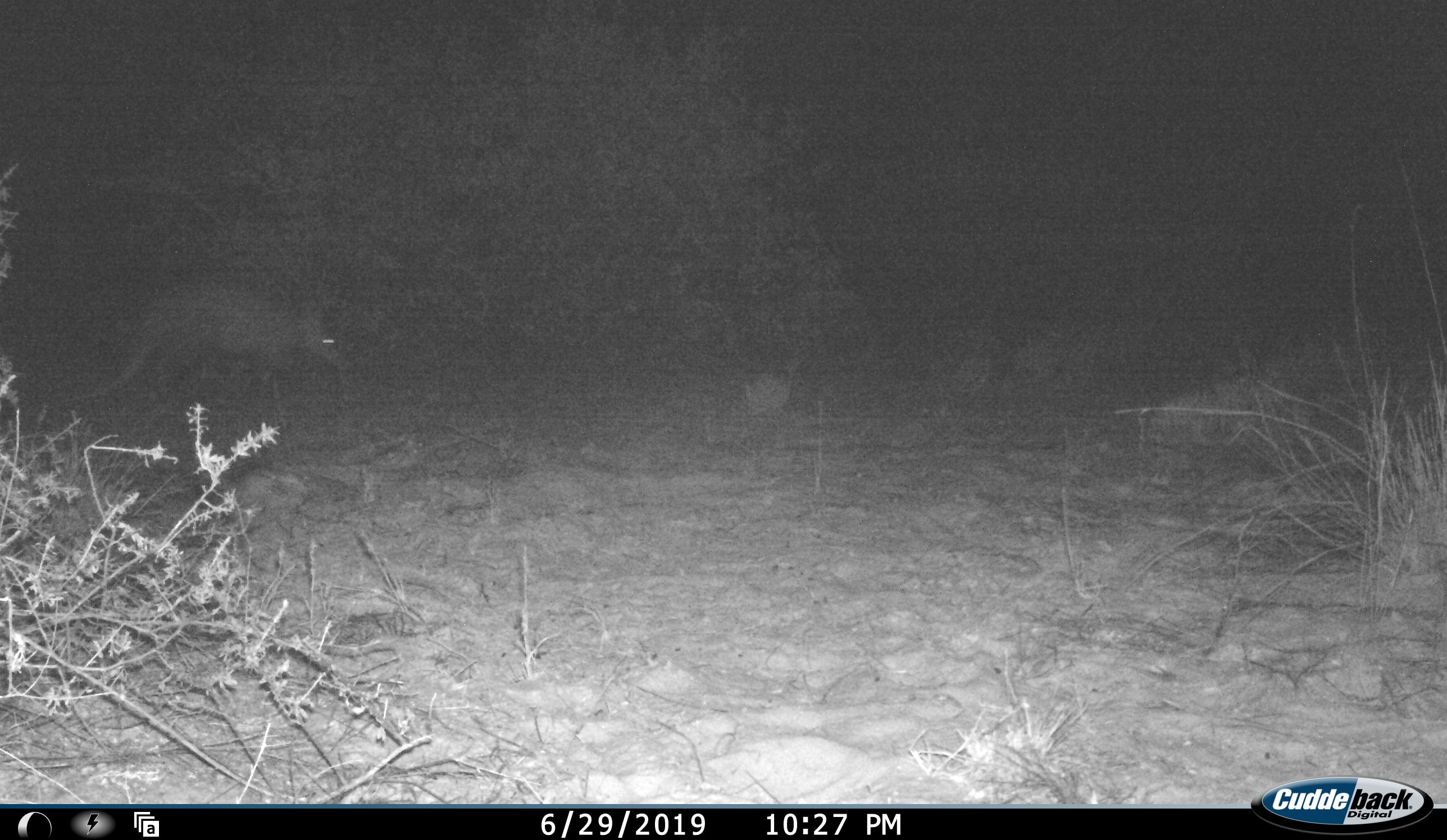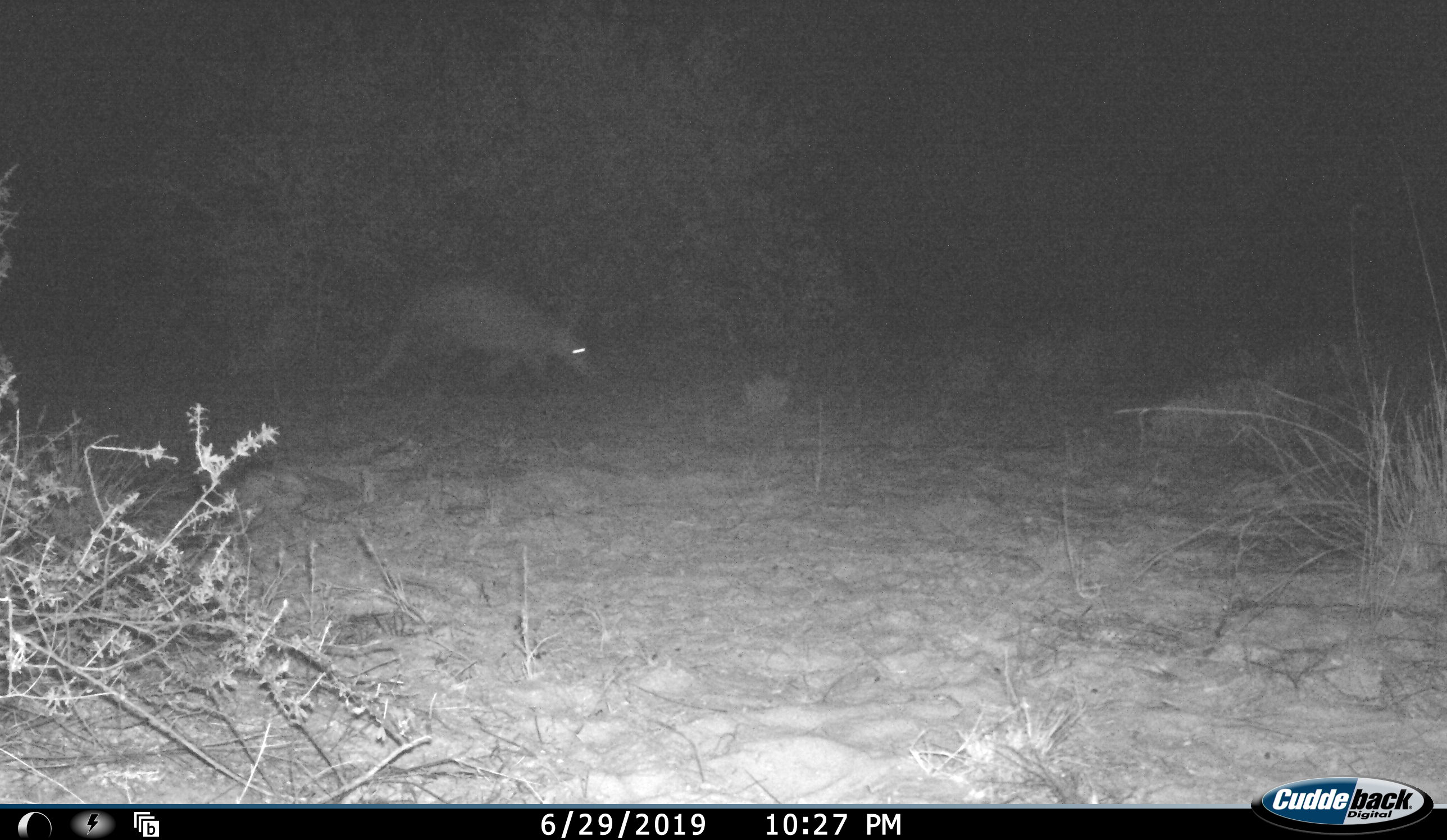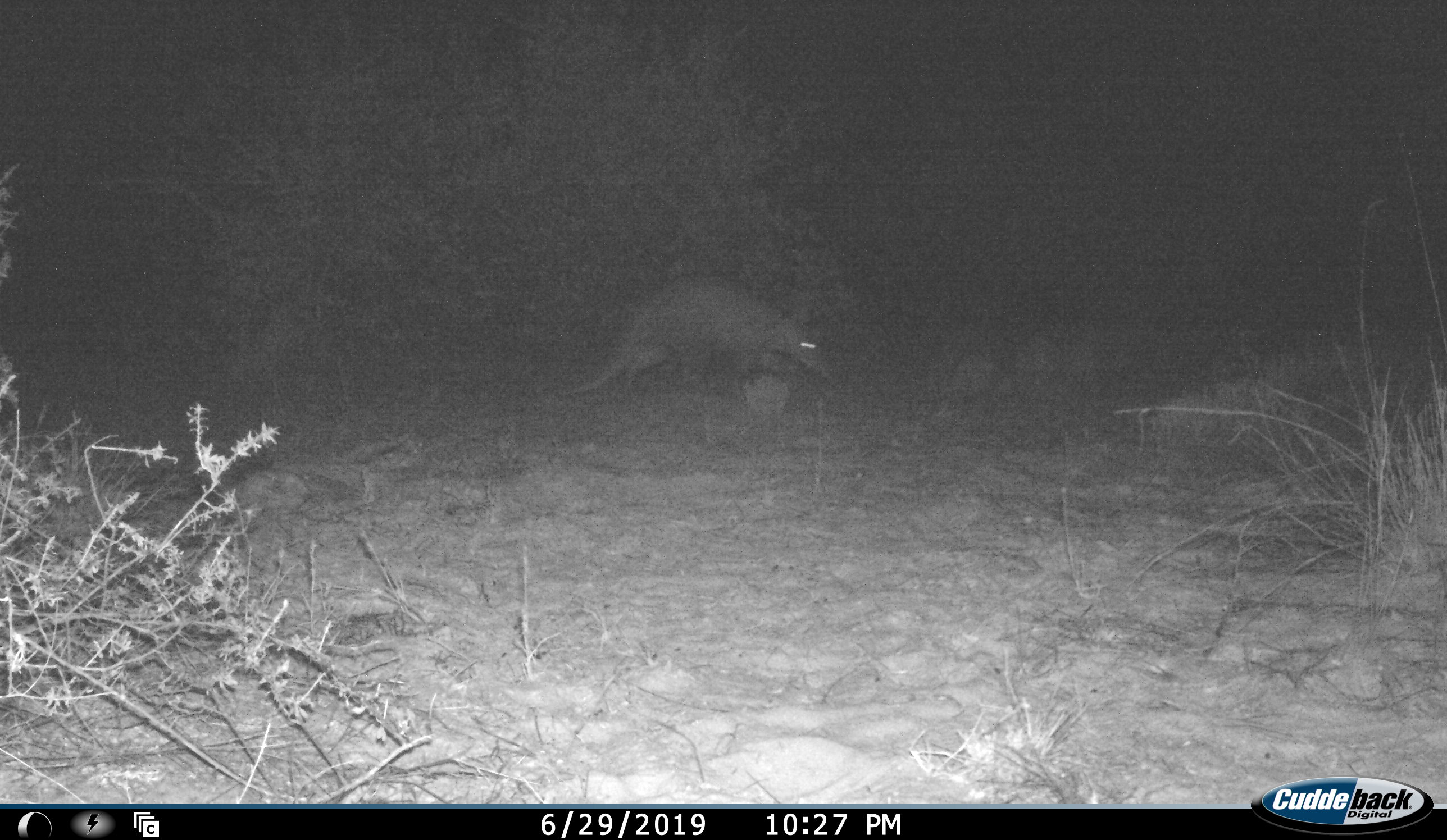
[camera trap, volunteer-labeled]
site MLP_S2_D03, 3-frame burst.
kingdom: Animalia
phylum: Chordata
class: Mammalia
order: Tubulidentata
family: Orycteropodidae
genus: Orycteropus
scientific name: Orycteropus afer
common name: aardvark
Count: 1.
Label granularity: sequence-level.